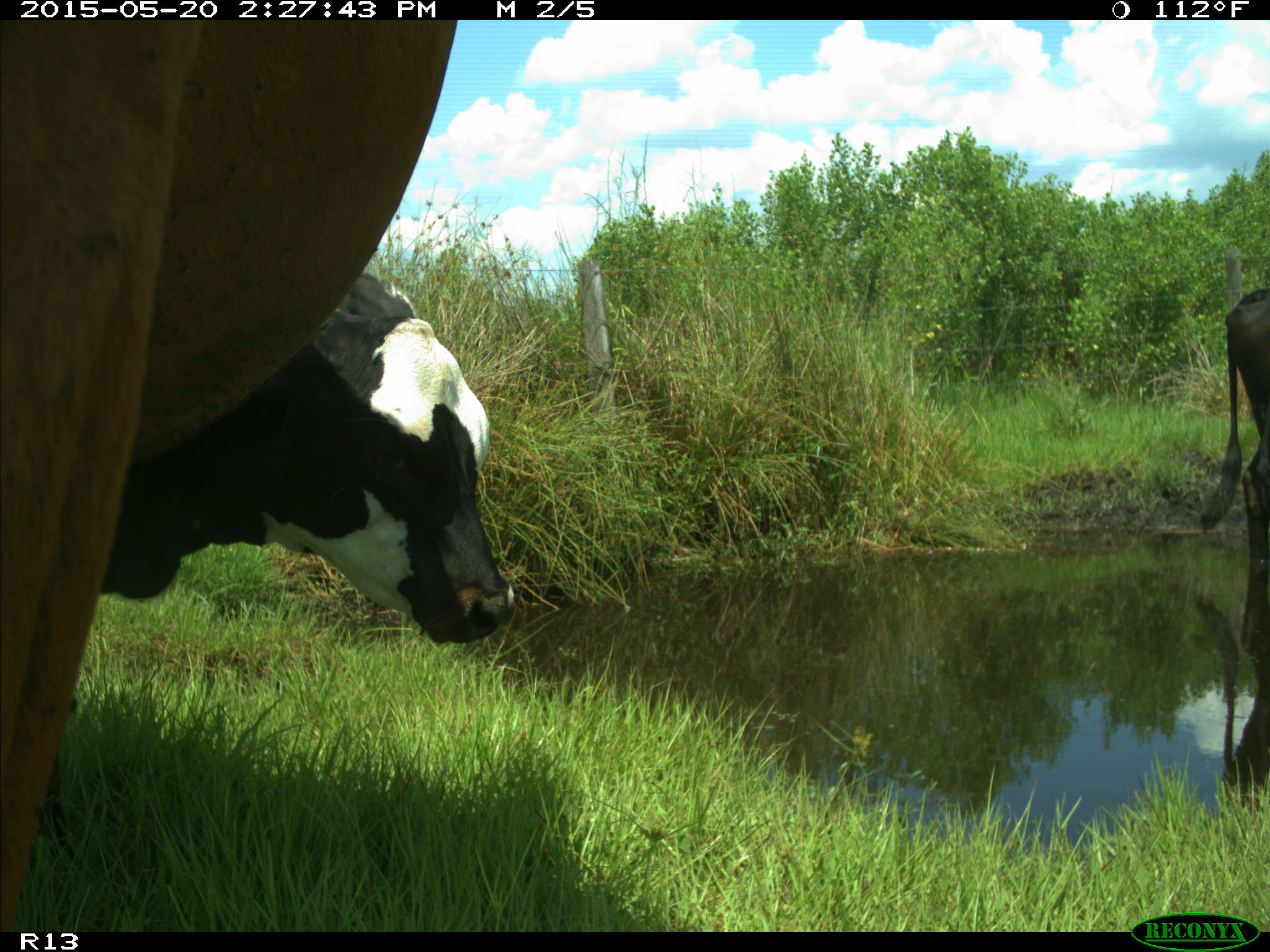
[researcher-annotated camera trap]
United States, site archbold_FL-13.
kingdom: Animalia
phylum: Chordata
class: Mammalia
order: Artiodactyla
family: Bovidae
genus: Bos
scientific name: Bos taurus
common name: domestic cow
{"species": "Bos taurus (domestic cow)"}